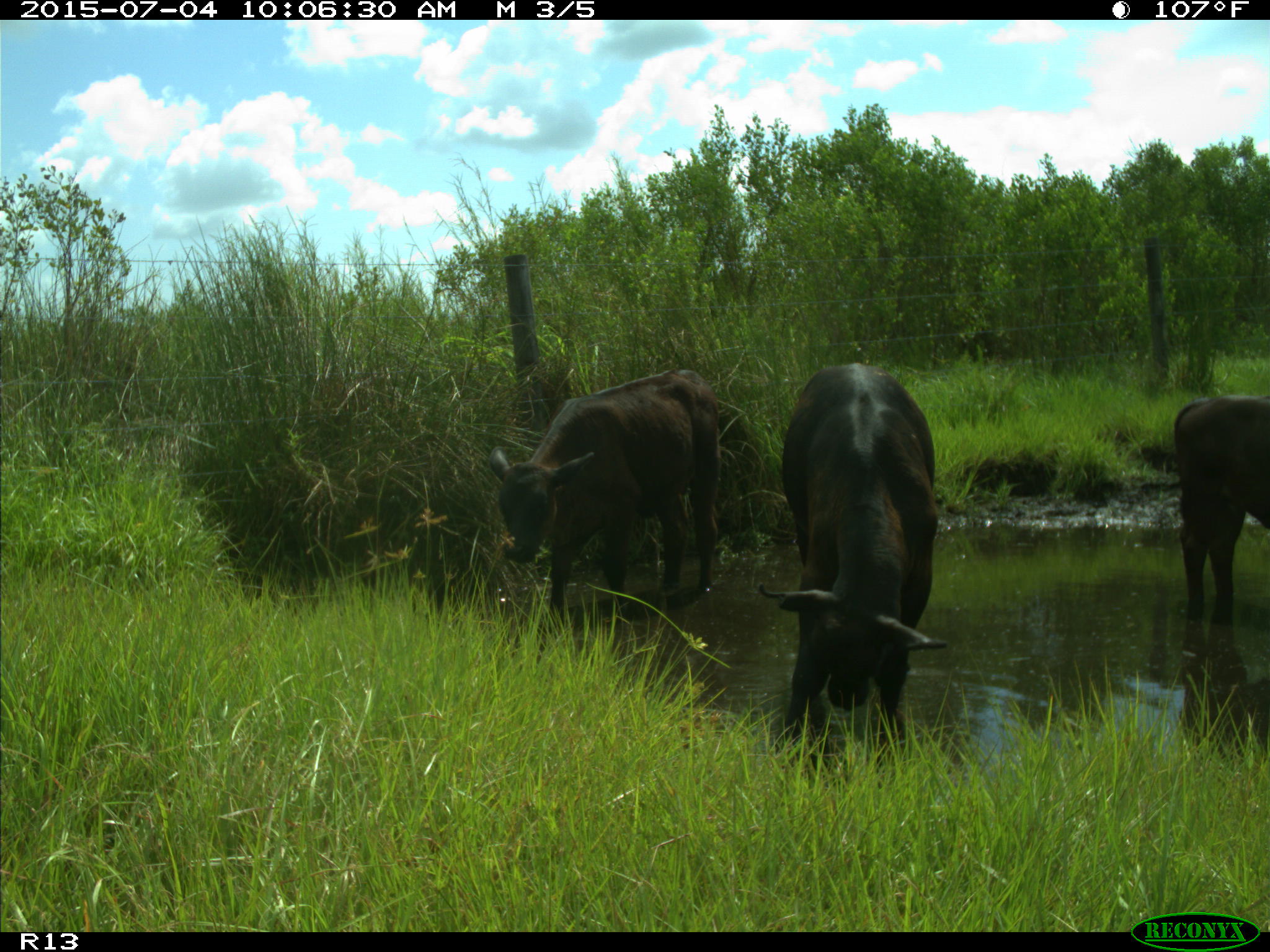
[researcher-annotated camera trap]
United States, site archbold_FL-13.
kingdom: Animalia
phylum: Chordata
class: Mammalia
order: Artiodactyla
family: Bovidae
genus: Bos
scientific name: Bos taurus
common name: domestic cow